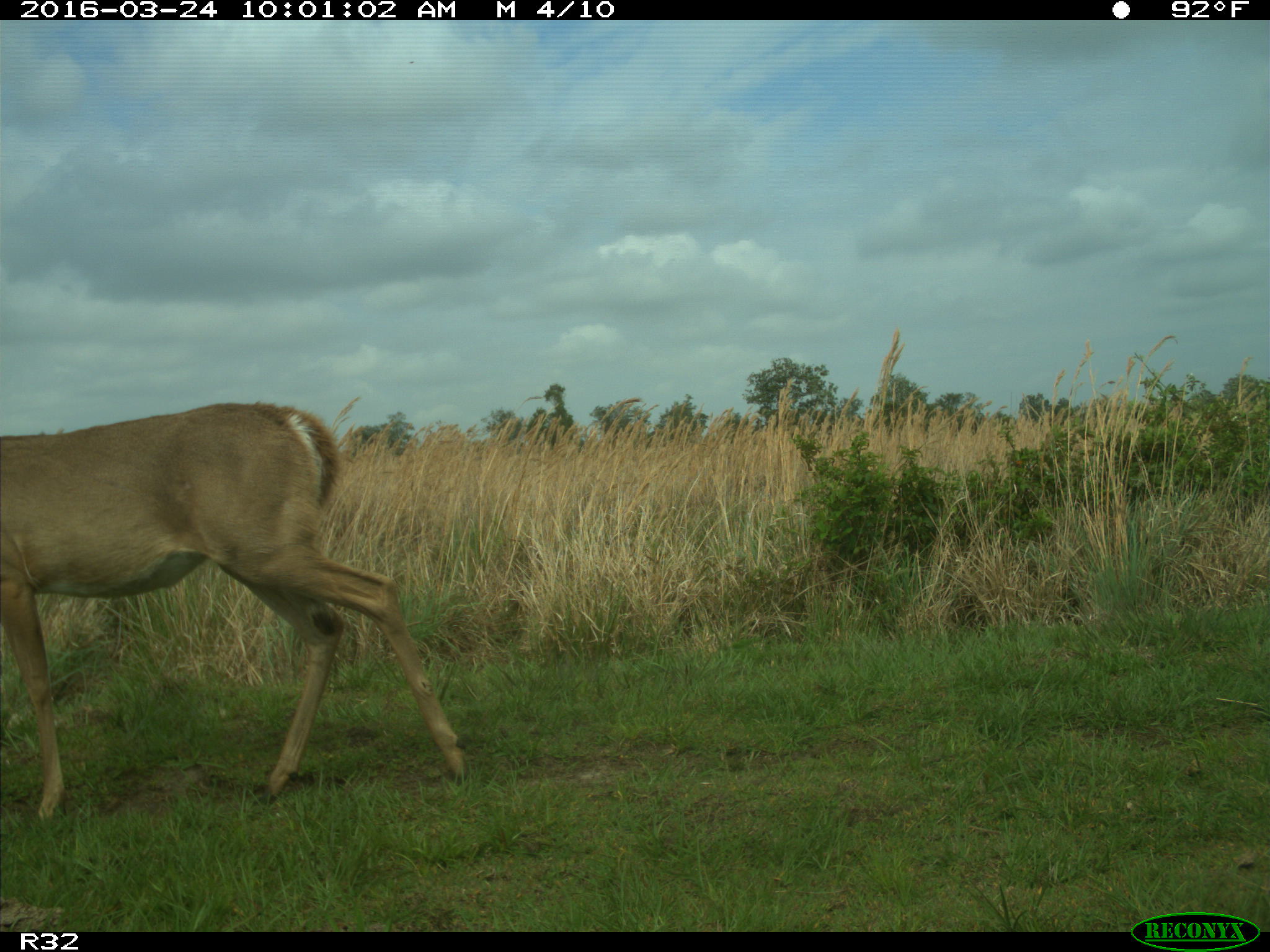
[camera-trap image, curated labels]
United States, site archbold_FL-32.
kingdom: Animalia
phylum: Chordata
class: Mammalia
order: Artiodactyla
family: Cervidae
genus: Odocoileus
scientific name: Odocoileus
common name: deer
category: unidentified deer